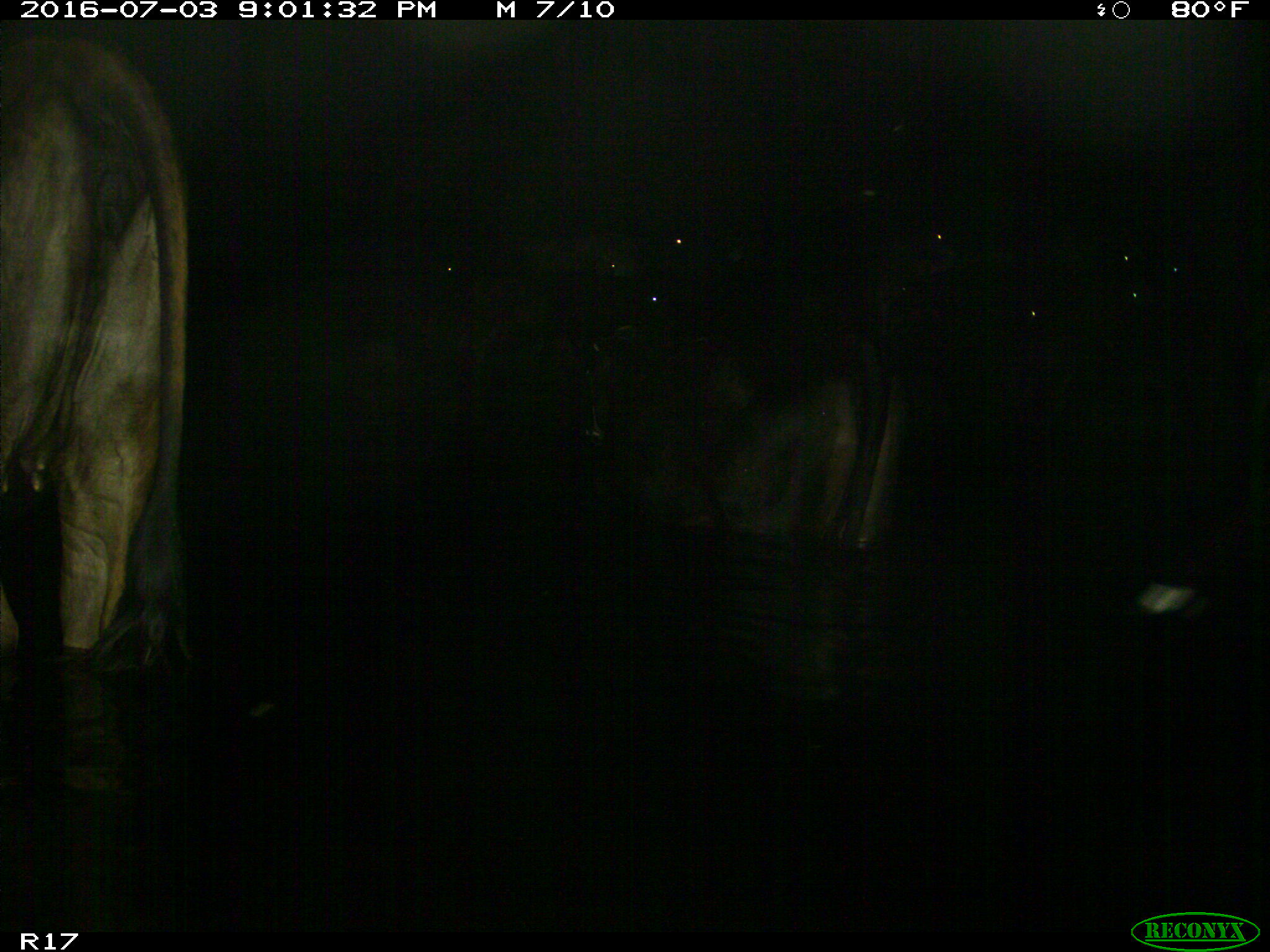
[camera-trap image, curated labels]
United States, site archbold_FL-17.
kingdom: Animalia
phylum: Chordata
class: Mammalia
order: Artiodactyla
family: Bovidae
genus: Bos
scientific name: Bos taurus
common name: domestic cow